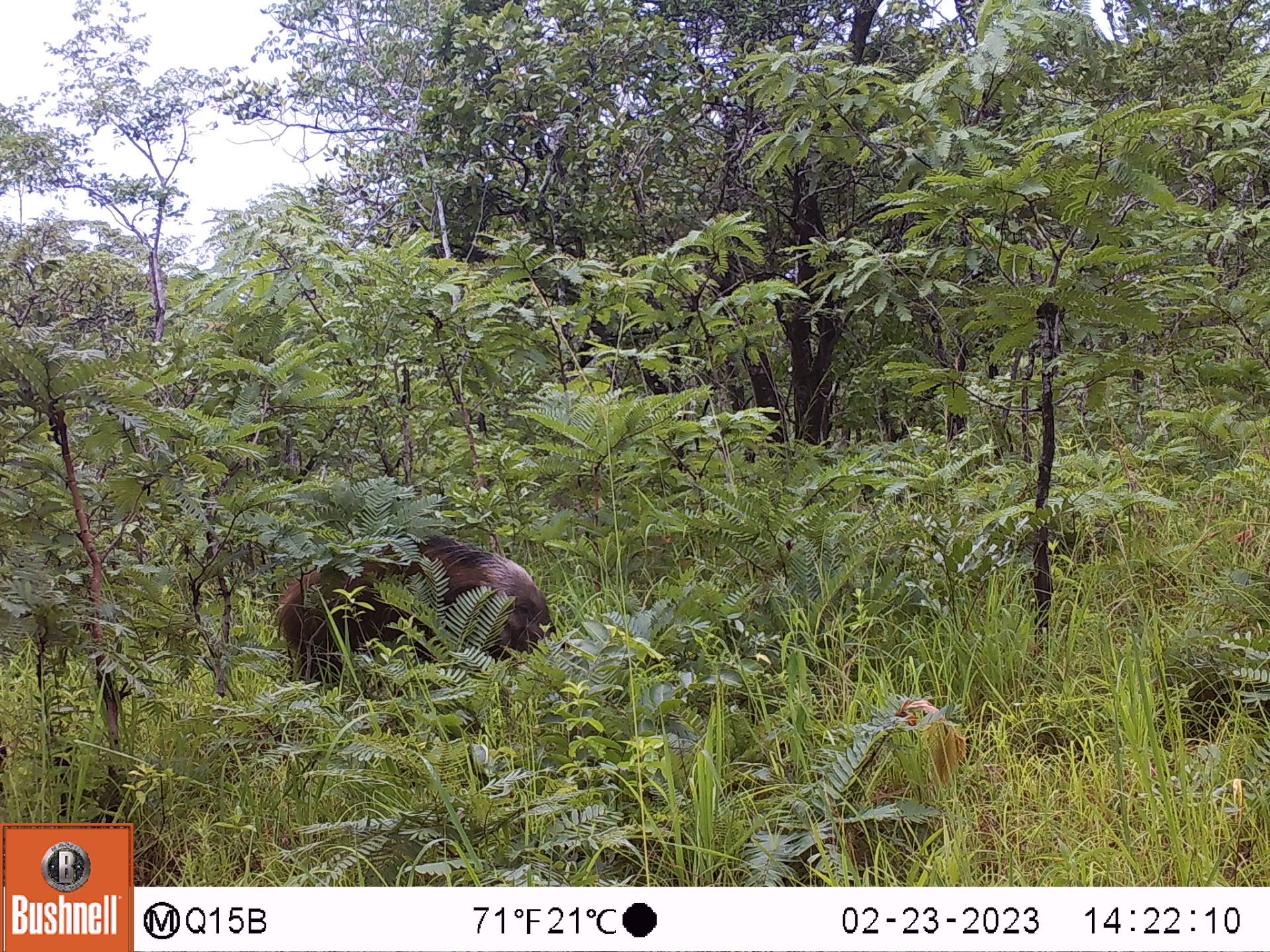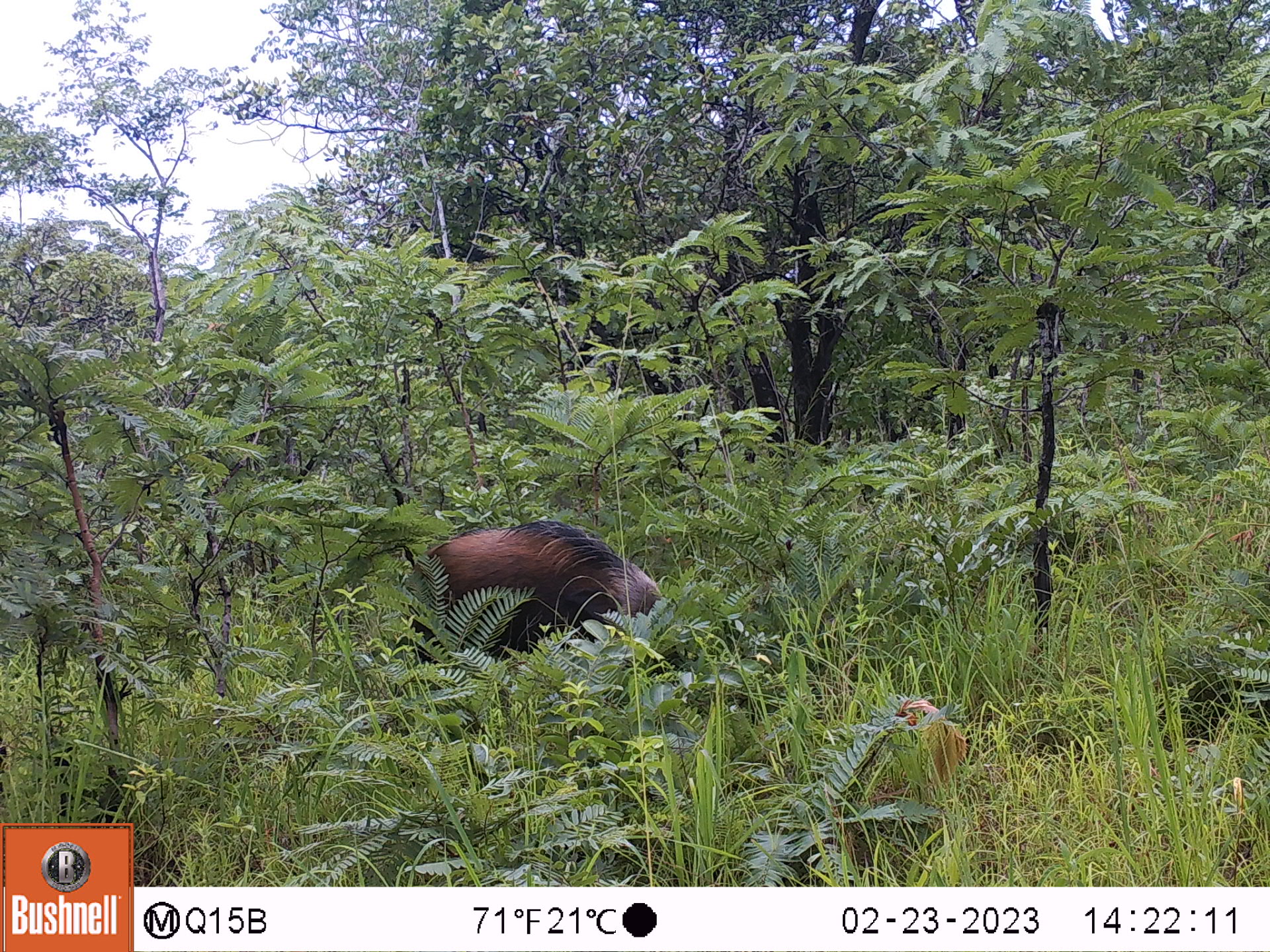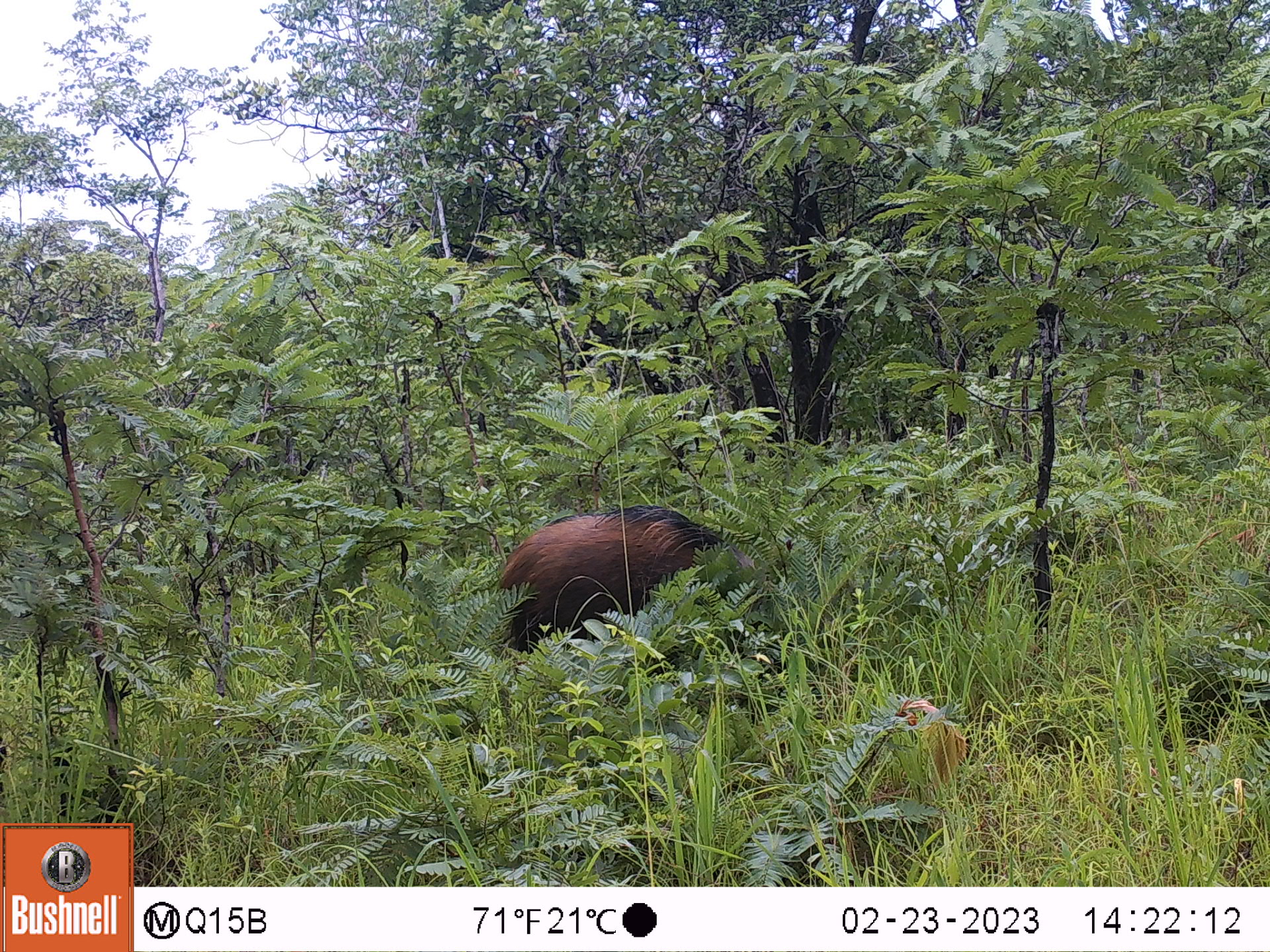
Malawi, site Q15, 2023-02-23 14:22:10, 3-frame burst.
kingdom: Animalia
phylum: Chordata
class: Mammalia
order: Artiodactyla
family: Suidae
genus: Potamochoerus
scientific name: Potamochoerus larvatus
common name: bushpig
Bushpig (Potamochoerus larvatus), count 1.